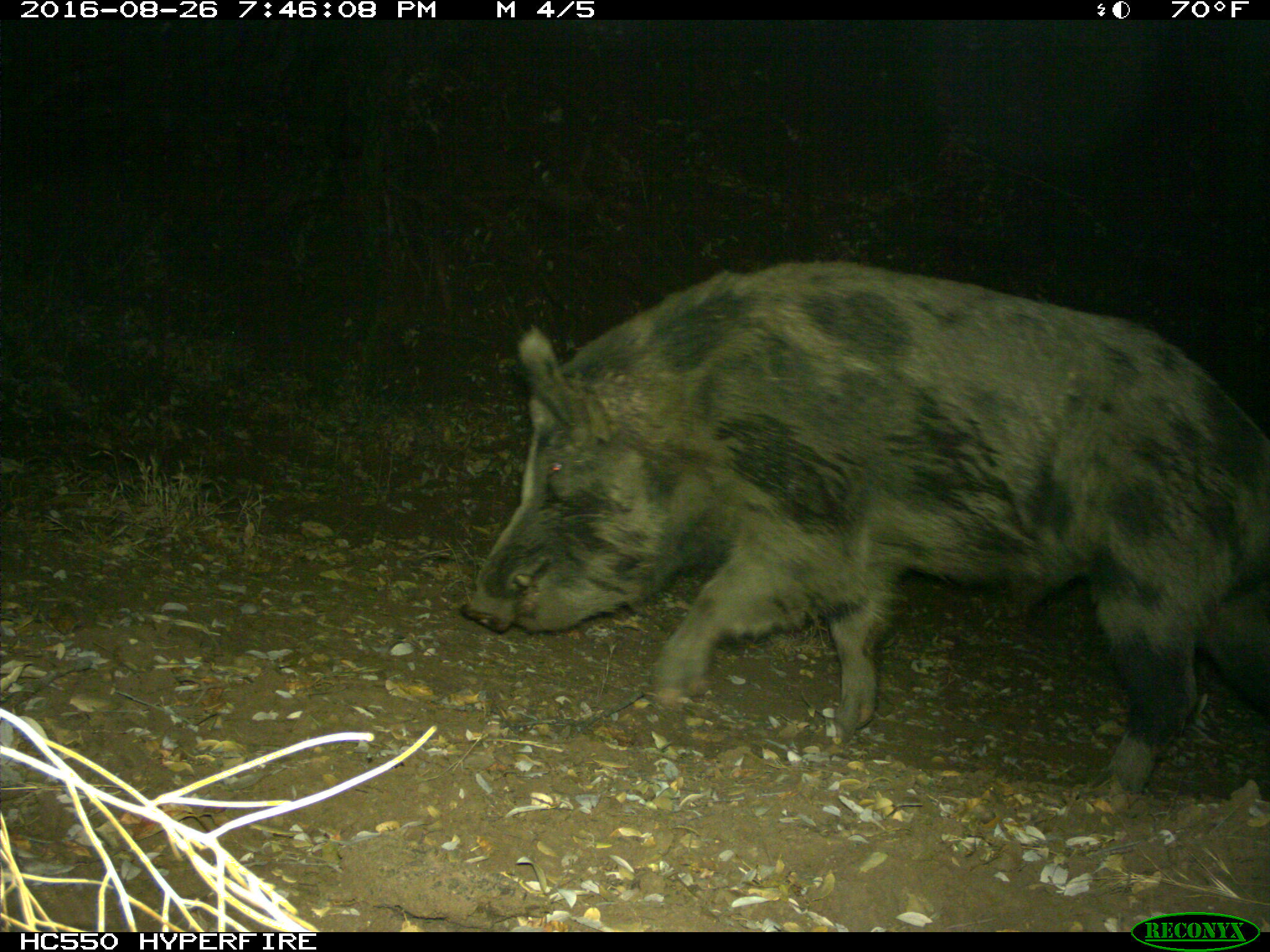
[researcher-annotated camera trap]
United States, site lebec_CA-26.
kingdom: Animalia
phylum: Chordata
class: Mammalia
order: Artiodactyla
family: Suidae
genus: Sus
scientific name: Sus scrofa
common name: wild boar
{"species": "Sus scrofa (wild boar)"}